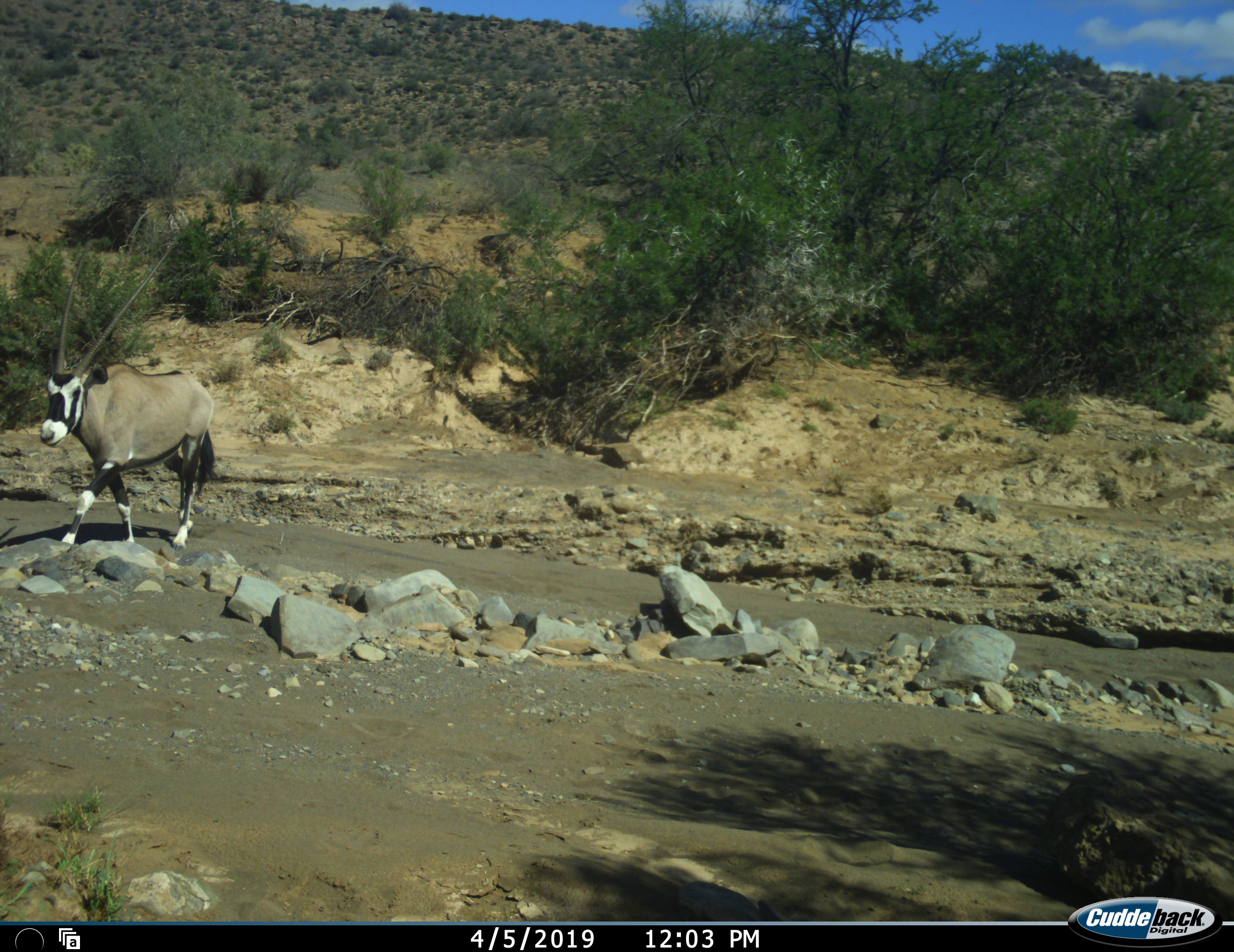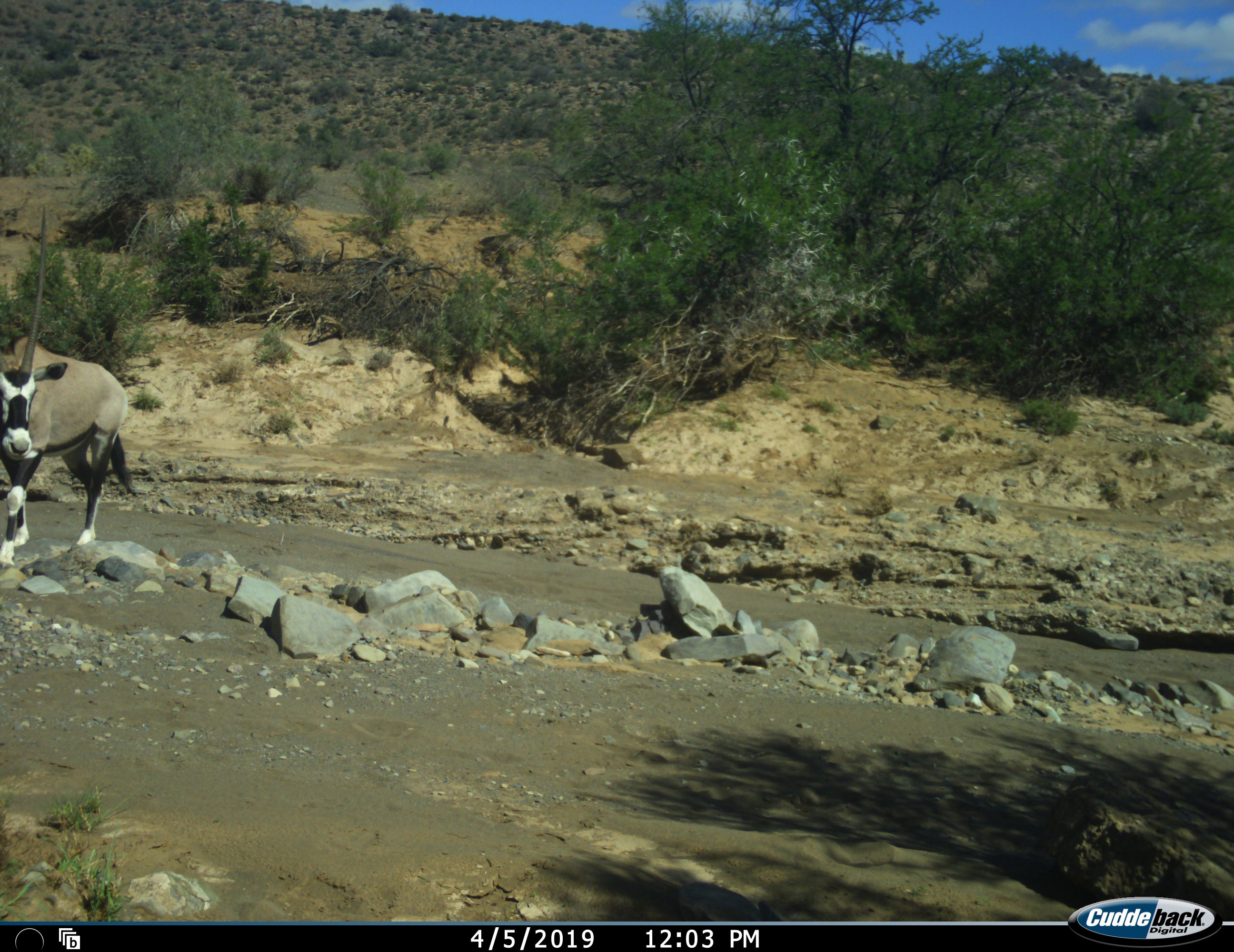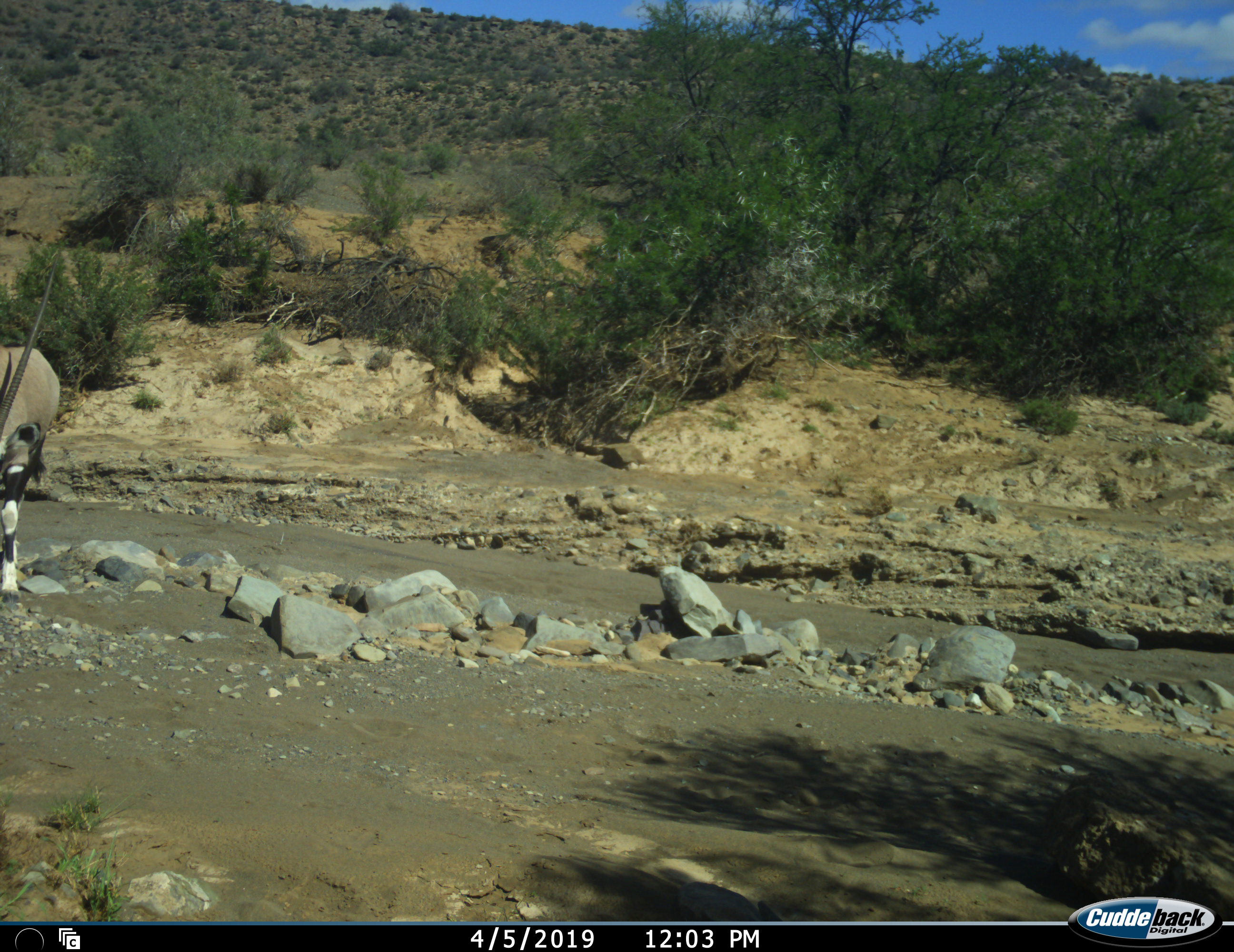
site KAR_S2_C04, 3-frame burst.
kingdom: Animalia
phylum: Chordata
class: Mammalia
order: Artiodactyla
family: Bovidae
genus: Oryx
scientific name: Oryx gazella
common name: gemsbok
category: oryx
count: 1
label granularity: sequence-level